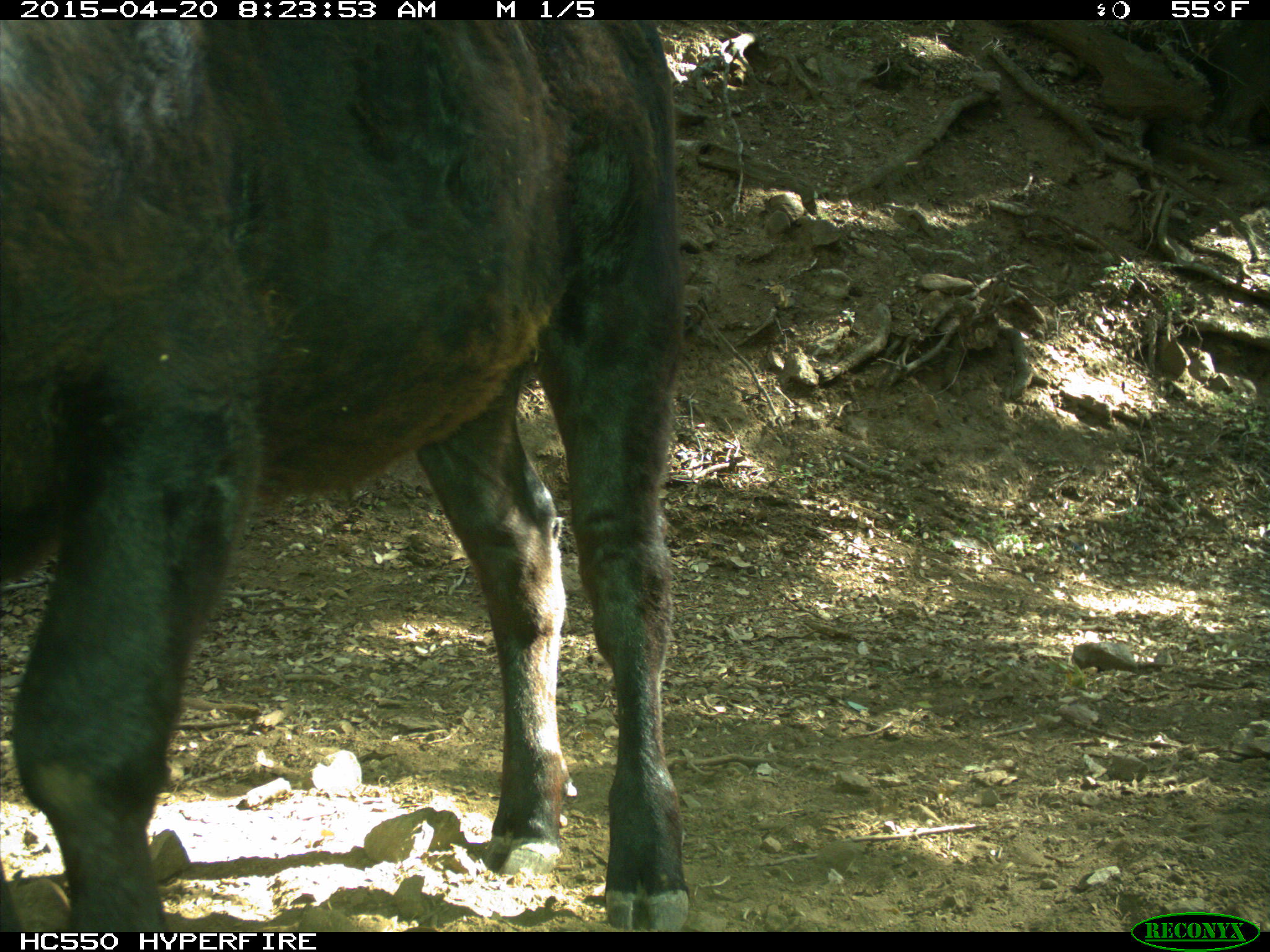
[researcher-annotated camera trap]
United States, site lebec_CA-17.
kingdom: Animalia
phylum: Chordata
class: Mammalia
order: Artiodactyla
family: Bovidae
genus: Bos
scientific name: Bos taurus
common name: domestic cow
Bos taurus (domestic cow).